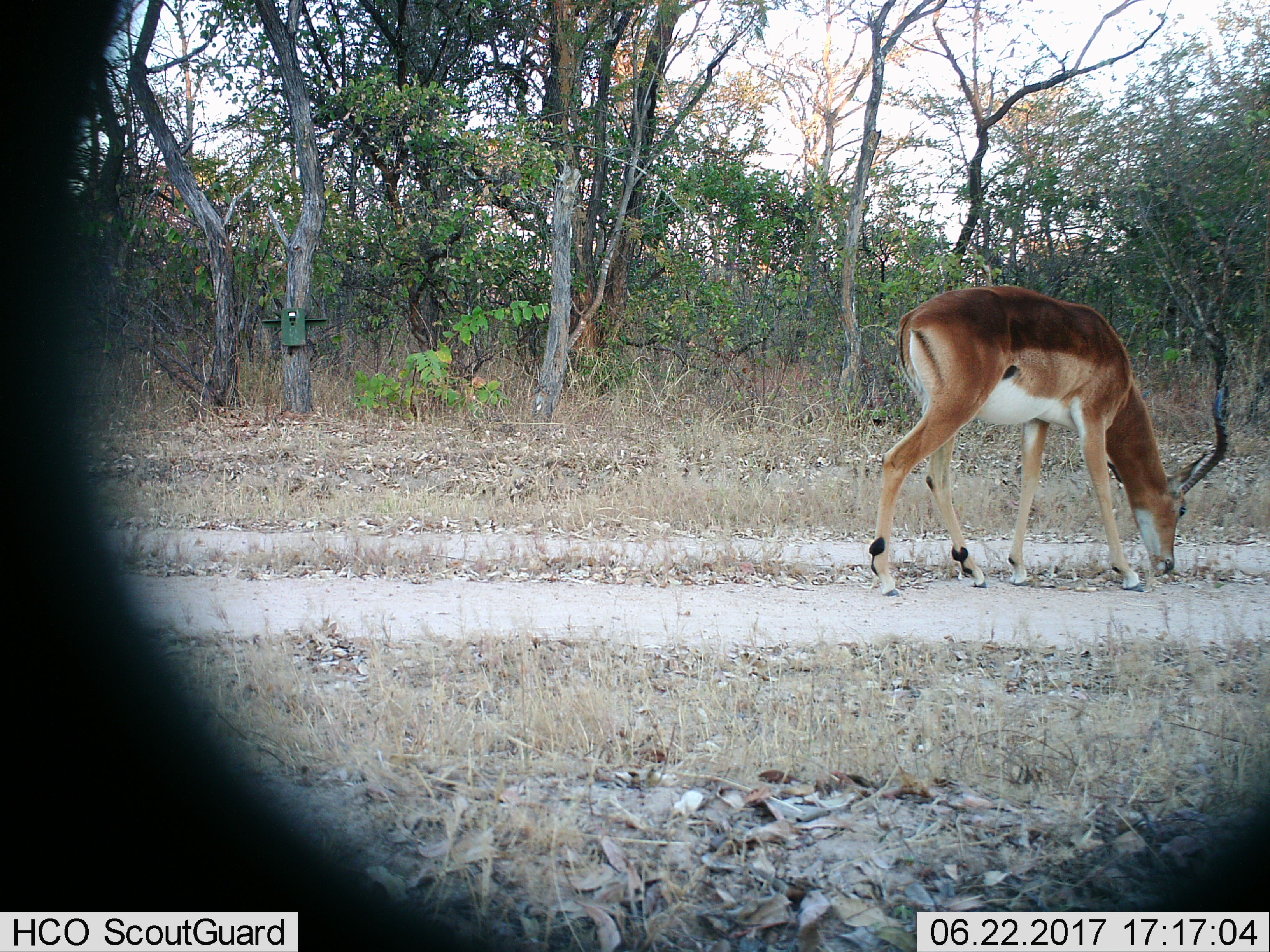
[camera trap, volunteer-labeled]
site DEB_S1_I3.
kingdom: Animalia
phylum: Chordata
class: Mammalia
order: Artiodactyla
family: Bovidae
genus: Aepyceros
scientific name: Aepyceros melampus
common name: impala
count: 1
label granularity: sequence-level